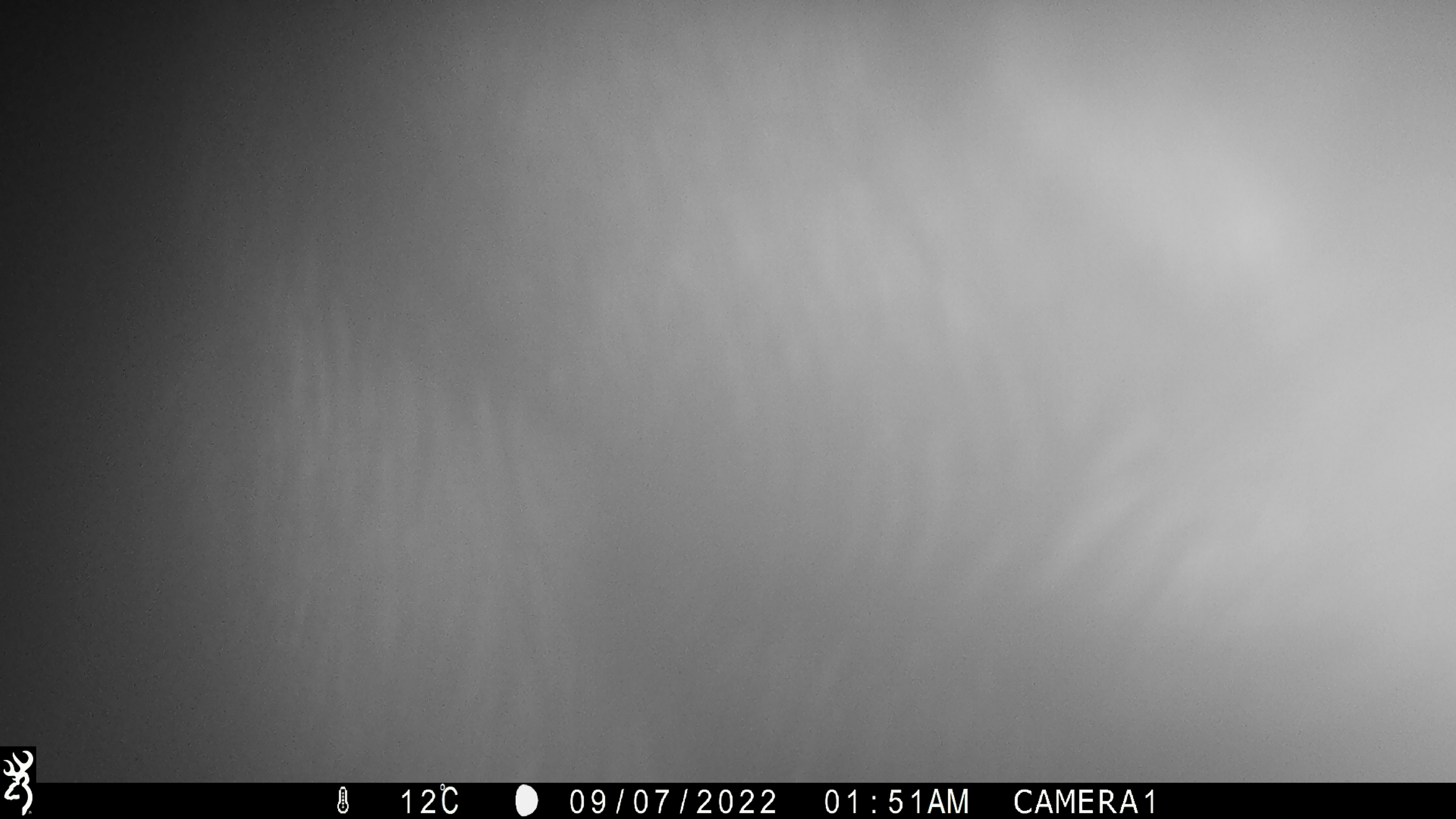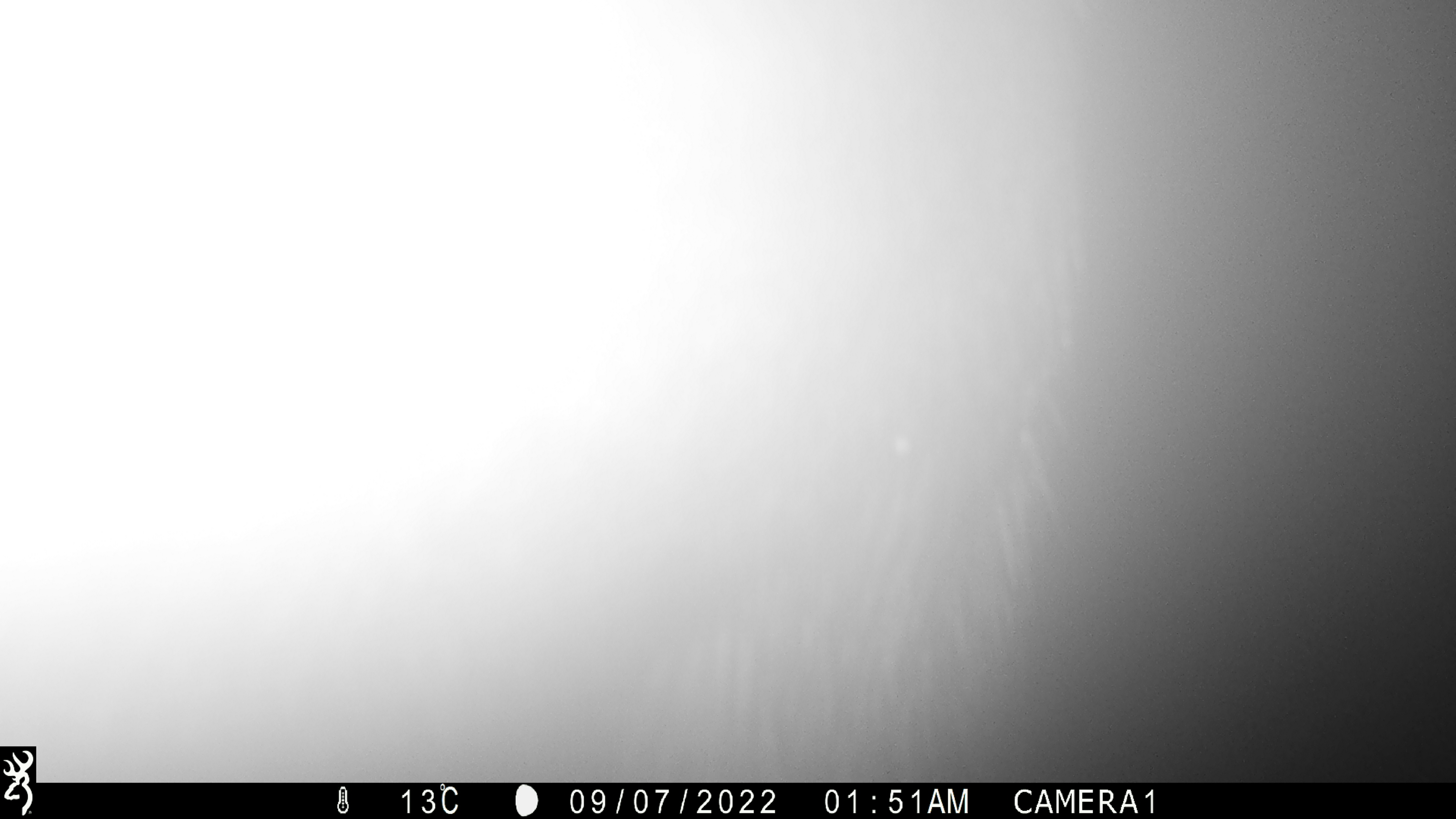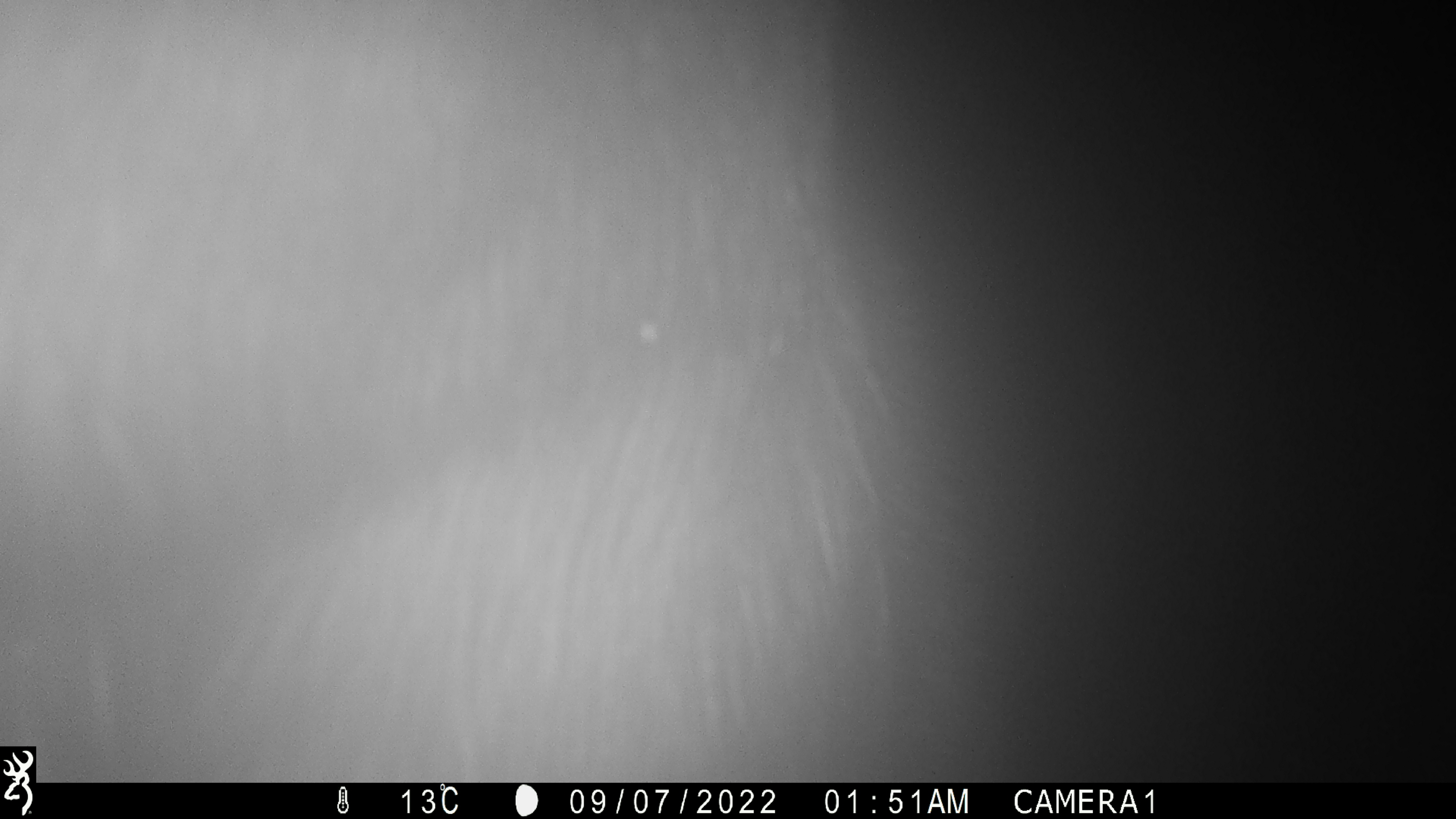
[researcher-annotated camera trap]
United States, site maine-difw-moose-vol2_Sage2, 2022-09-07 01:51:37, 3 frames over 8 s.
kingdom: Animalia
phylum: Chordata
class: Mammalia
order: Artiodactyla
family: Cervidae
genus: Alces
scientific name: Alces alces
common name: moose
Moose (Alces alces).